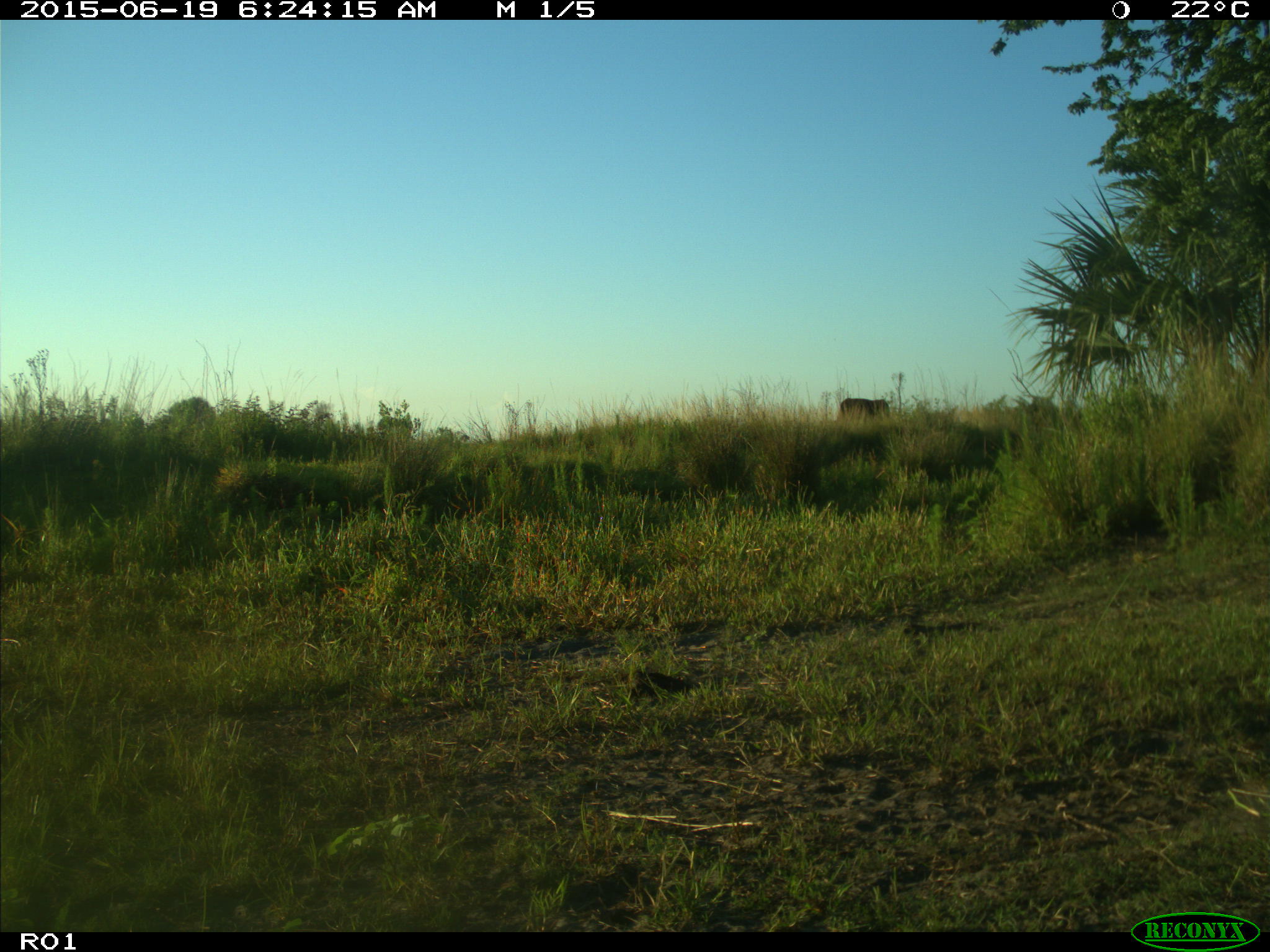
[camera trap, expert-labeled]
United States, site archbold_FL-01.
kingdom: Animalia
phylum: Chordata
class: Mammalia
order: Artiodactyla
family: Bovidae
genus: Bos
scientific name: Bos taurus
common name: domestic cow